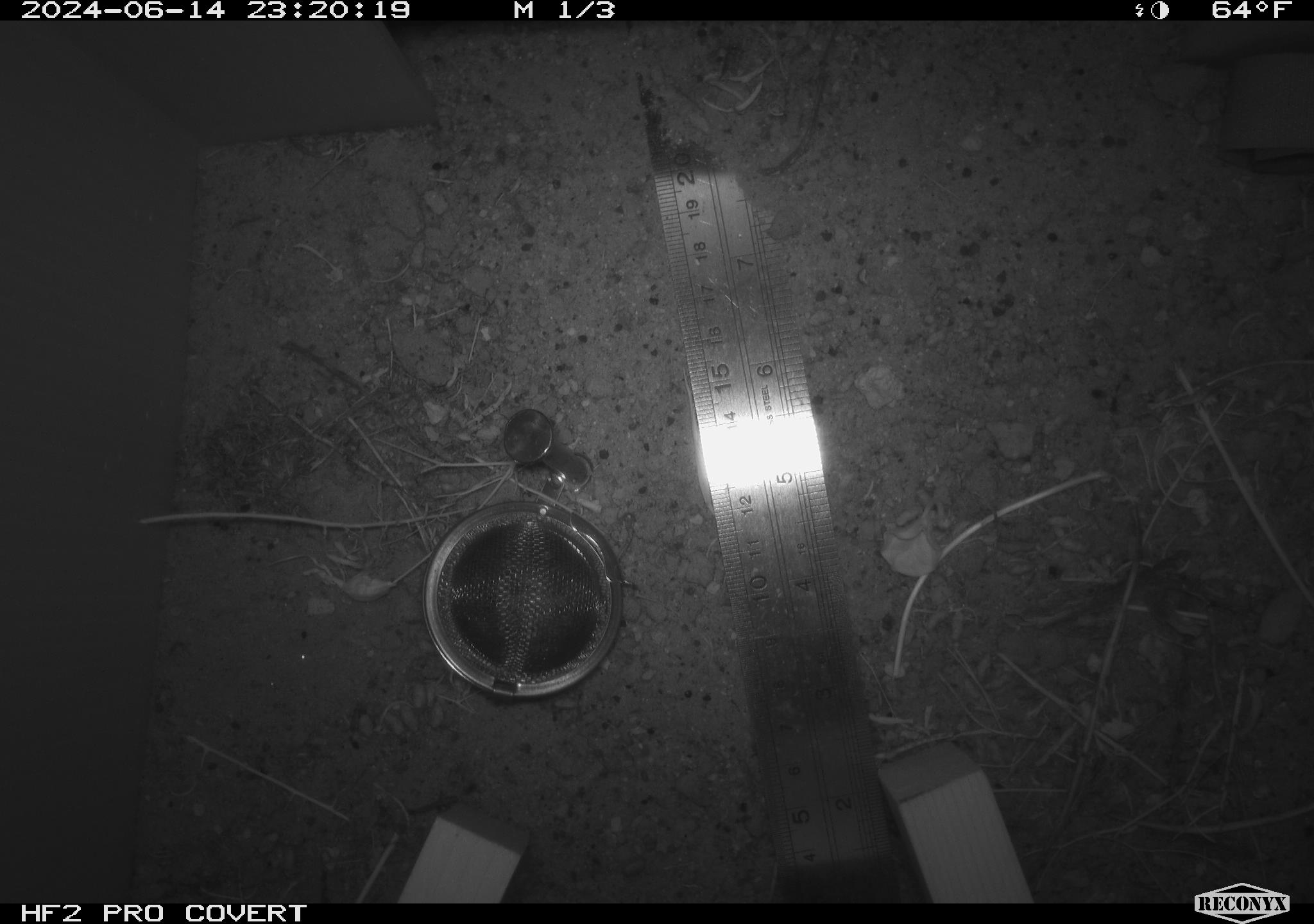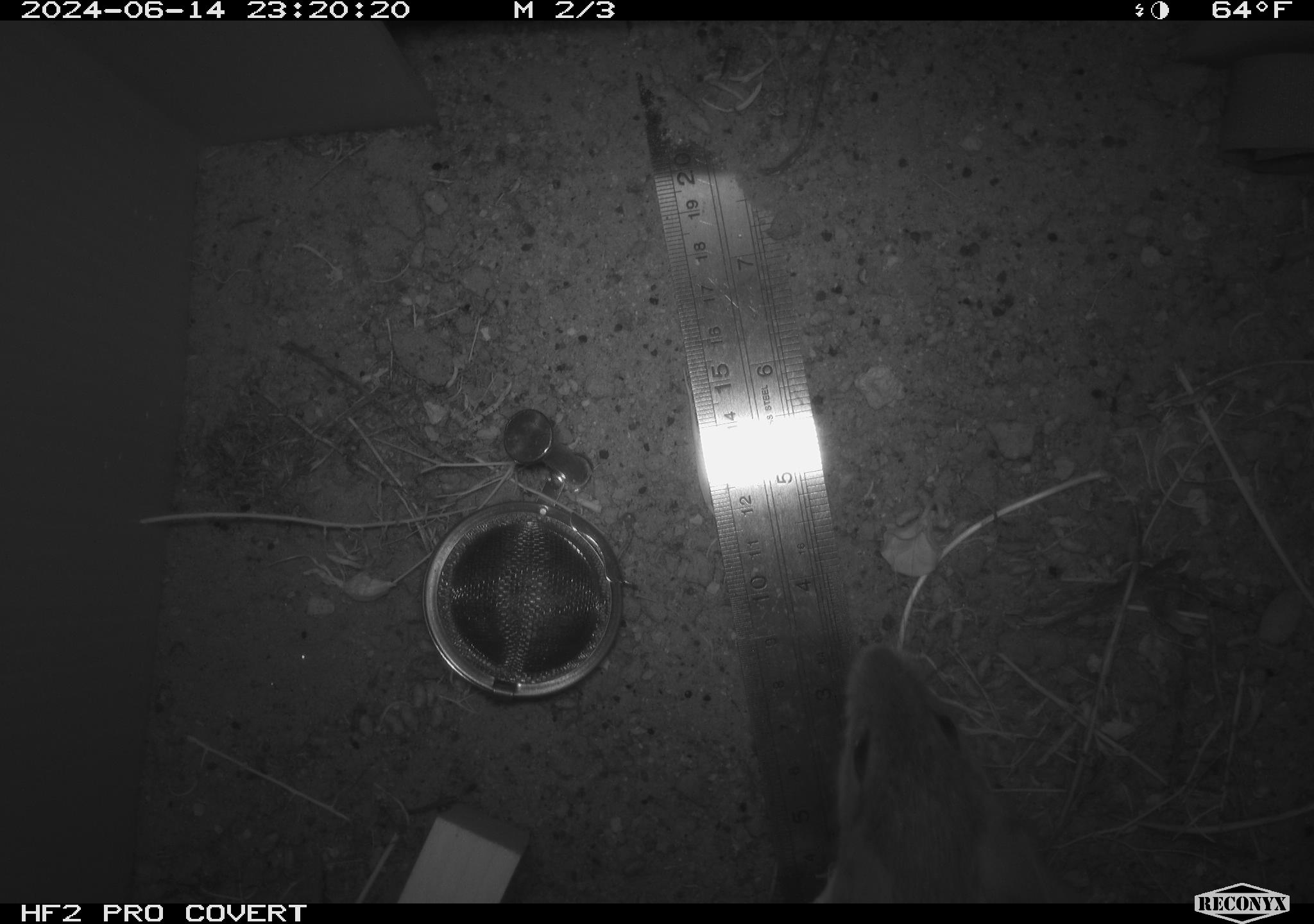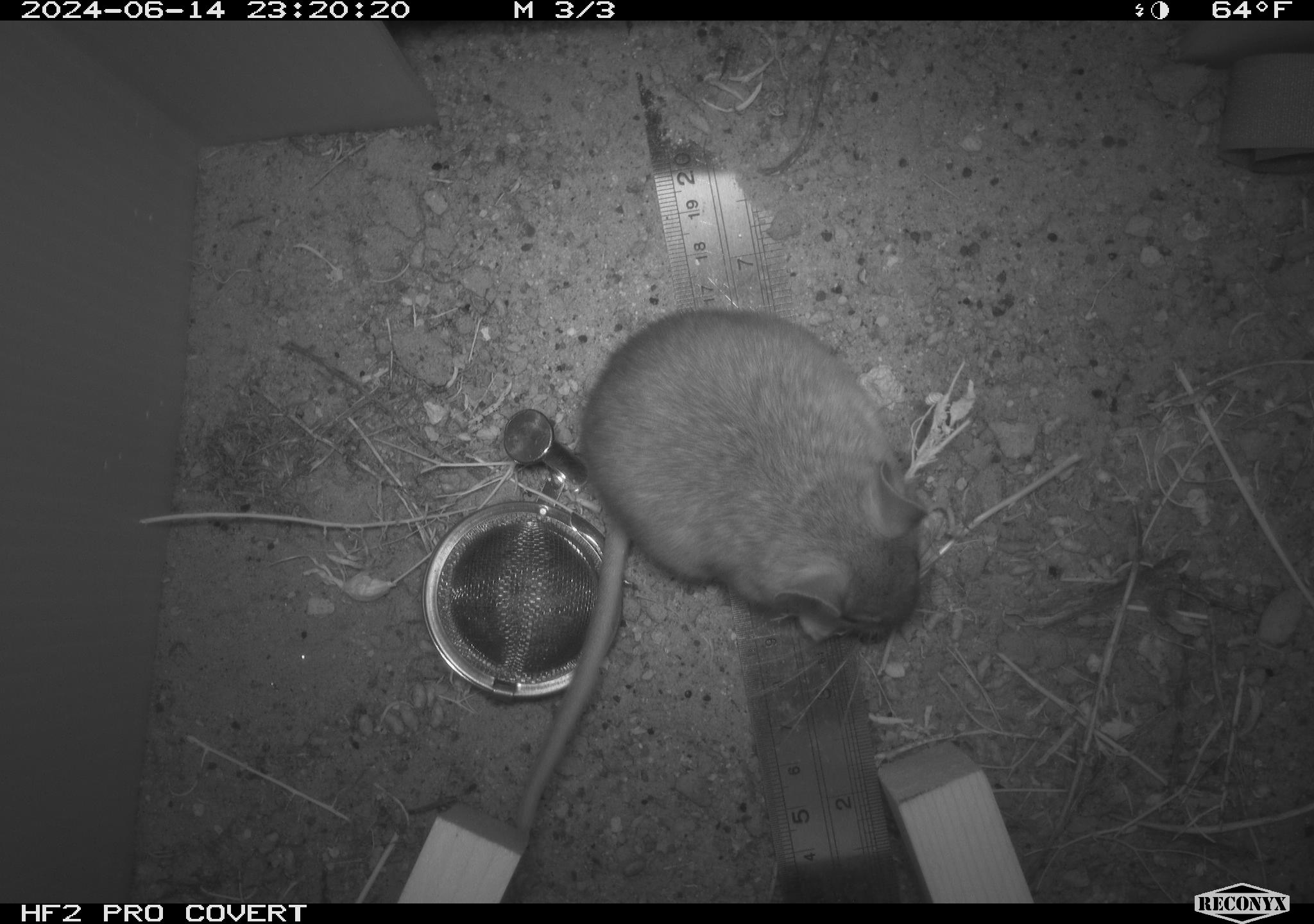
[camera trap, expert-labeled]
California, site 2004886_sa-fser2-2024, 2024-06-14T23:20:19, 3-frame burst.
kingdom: Animalia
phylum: Chordata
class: Mammalia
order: Rodentia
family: Cricetidae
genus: Neotoma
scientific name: Neotoma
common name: pack rat or woodrat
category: neotoma species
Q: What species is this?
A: Neotoma species (pack rat or woodrat) (Neotoma).